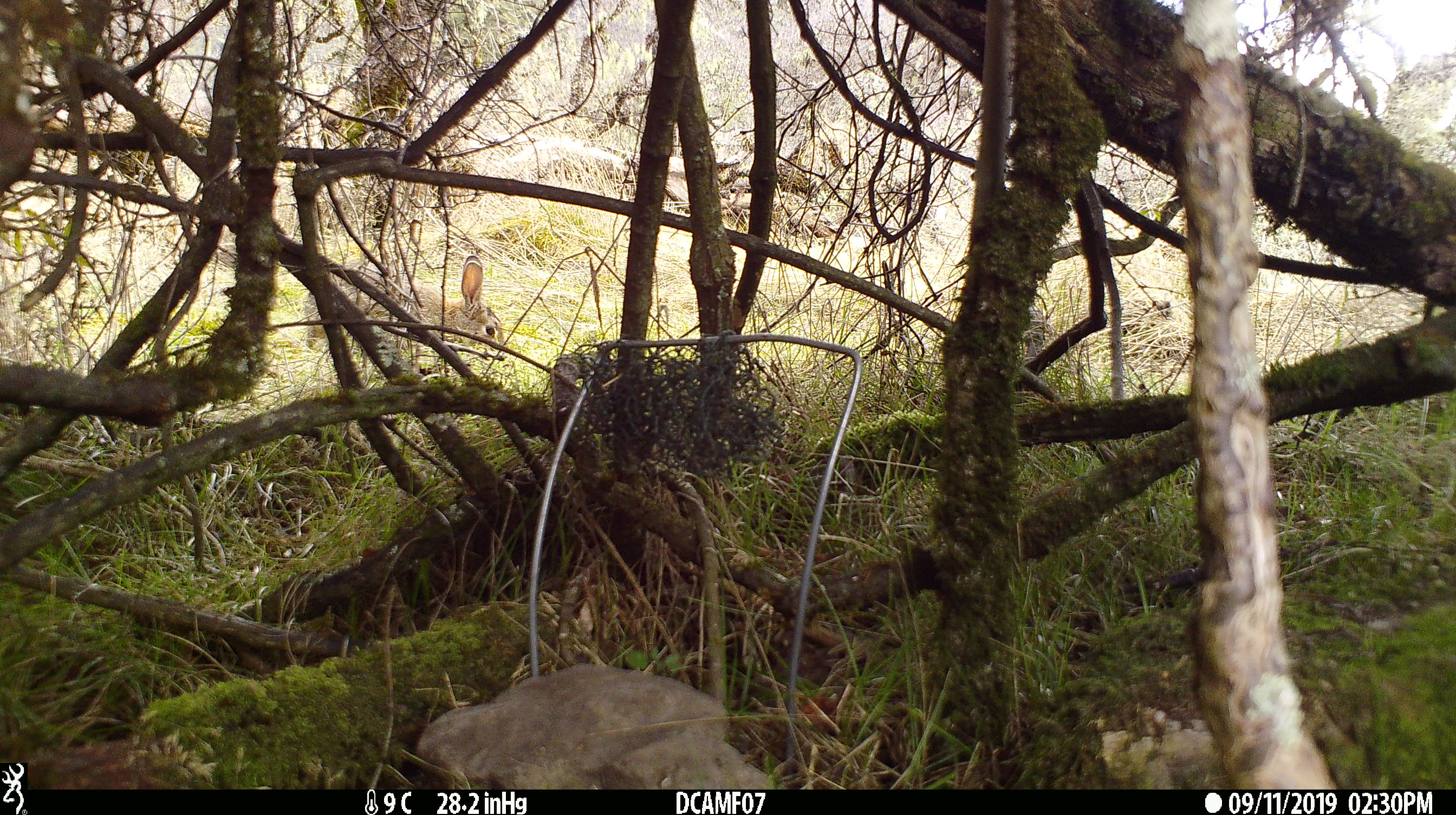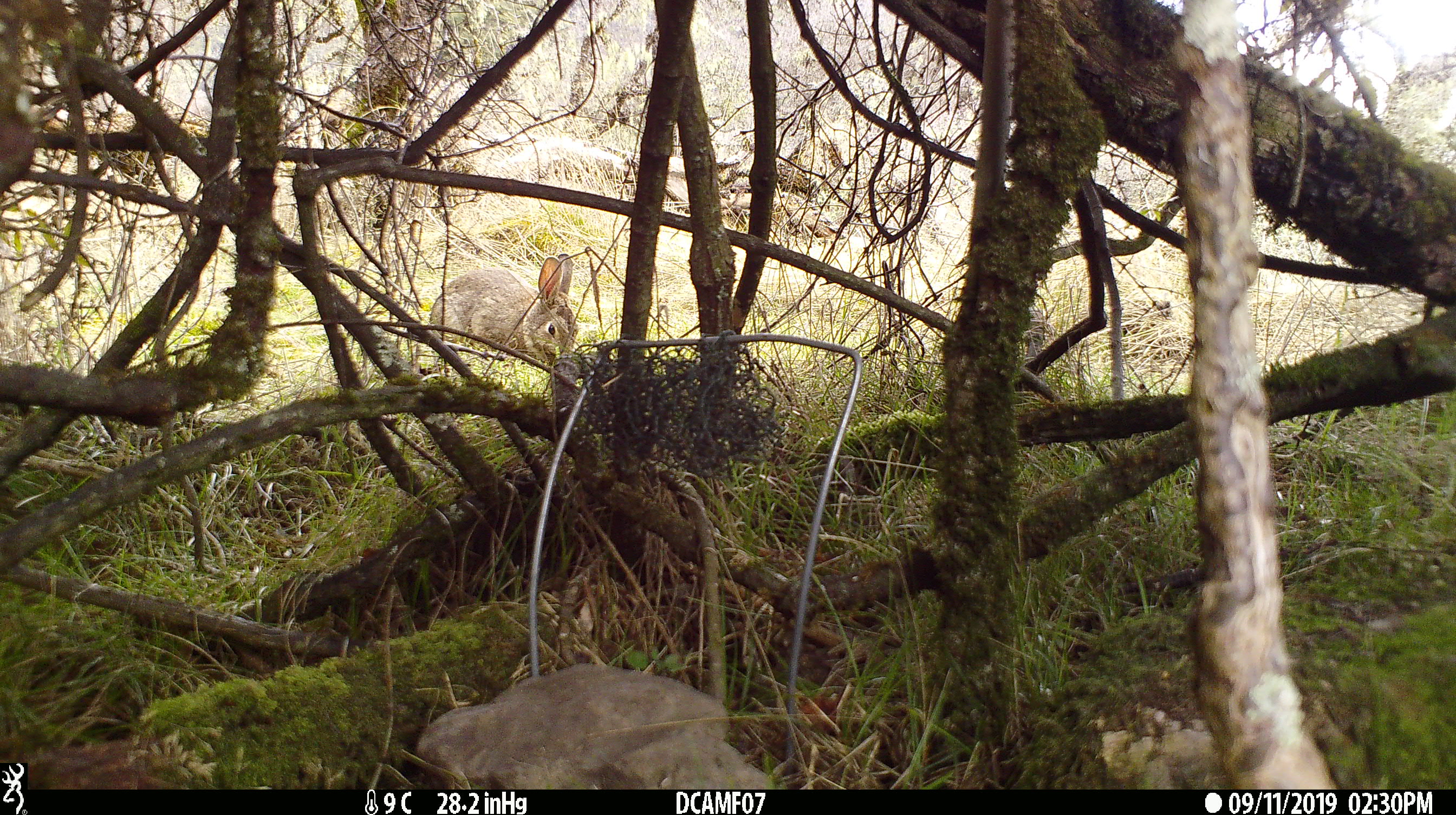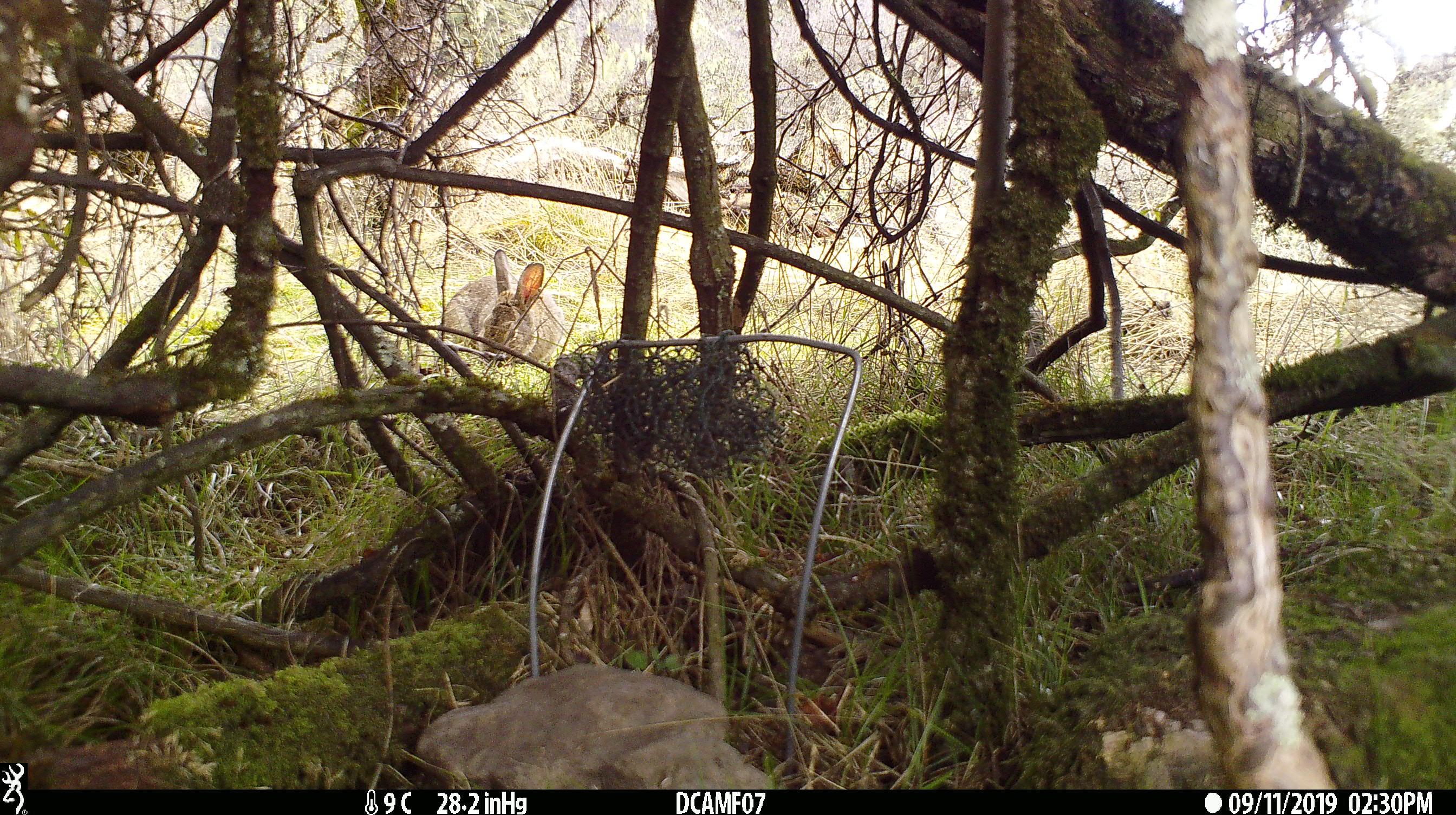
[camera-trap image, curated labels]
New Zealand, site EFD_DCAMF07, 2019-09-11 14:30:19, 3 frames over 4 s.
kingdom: Animalia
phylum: Chordata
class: Mammalia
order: Lagomorpha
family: Leporidae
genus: Oryctolagus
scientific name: Oryctolagus cuniculus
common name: european rabbit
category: rabbit